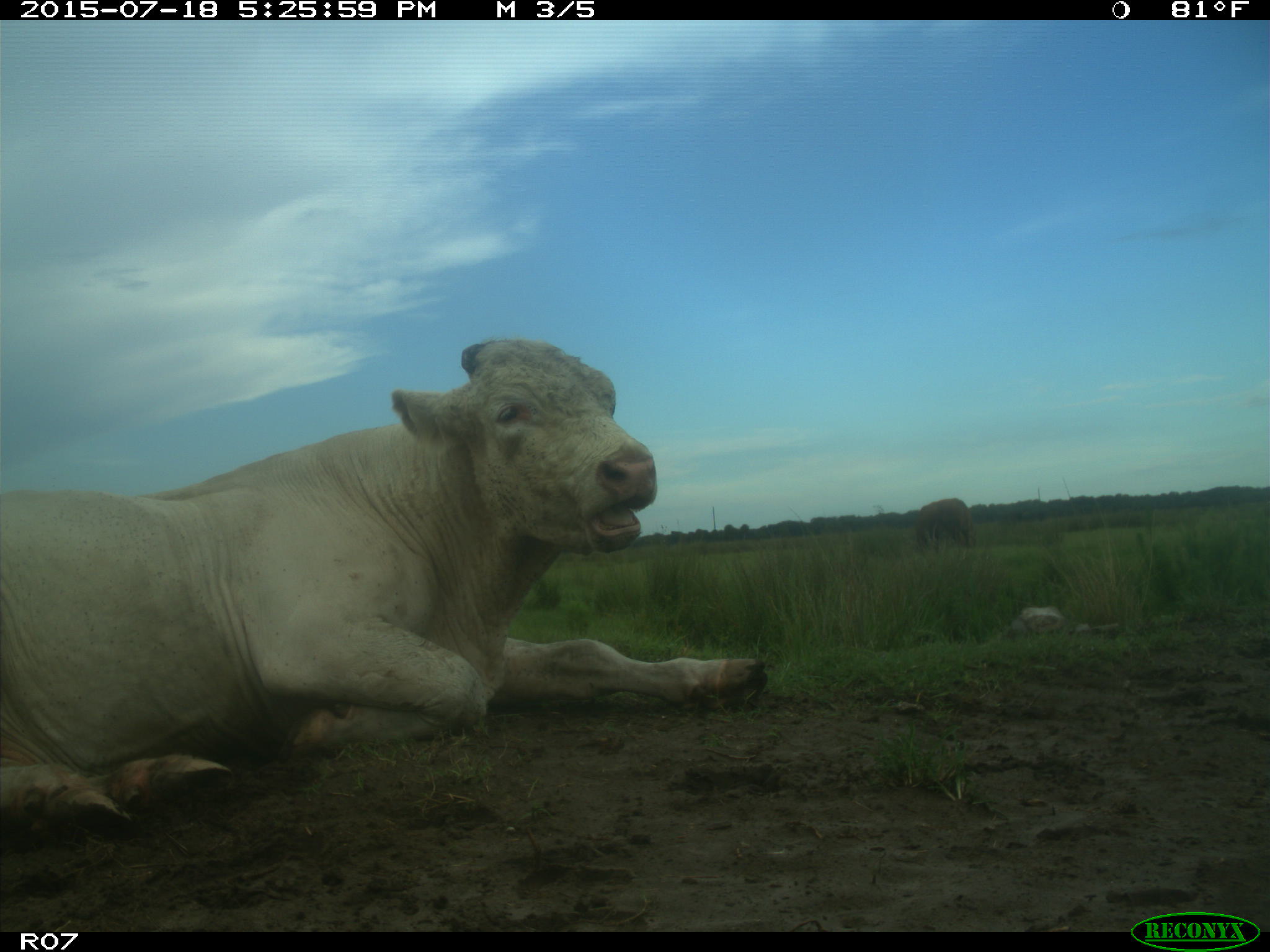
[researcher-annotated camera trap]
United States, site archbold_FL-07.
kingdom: Animalia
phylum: Chordata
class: Mammalia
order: Artiodactyla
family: Bovidae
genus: Bos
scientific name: Bos taurus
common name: domestic cow